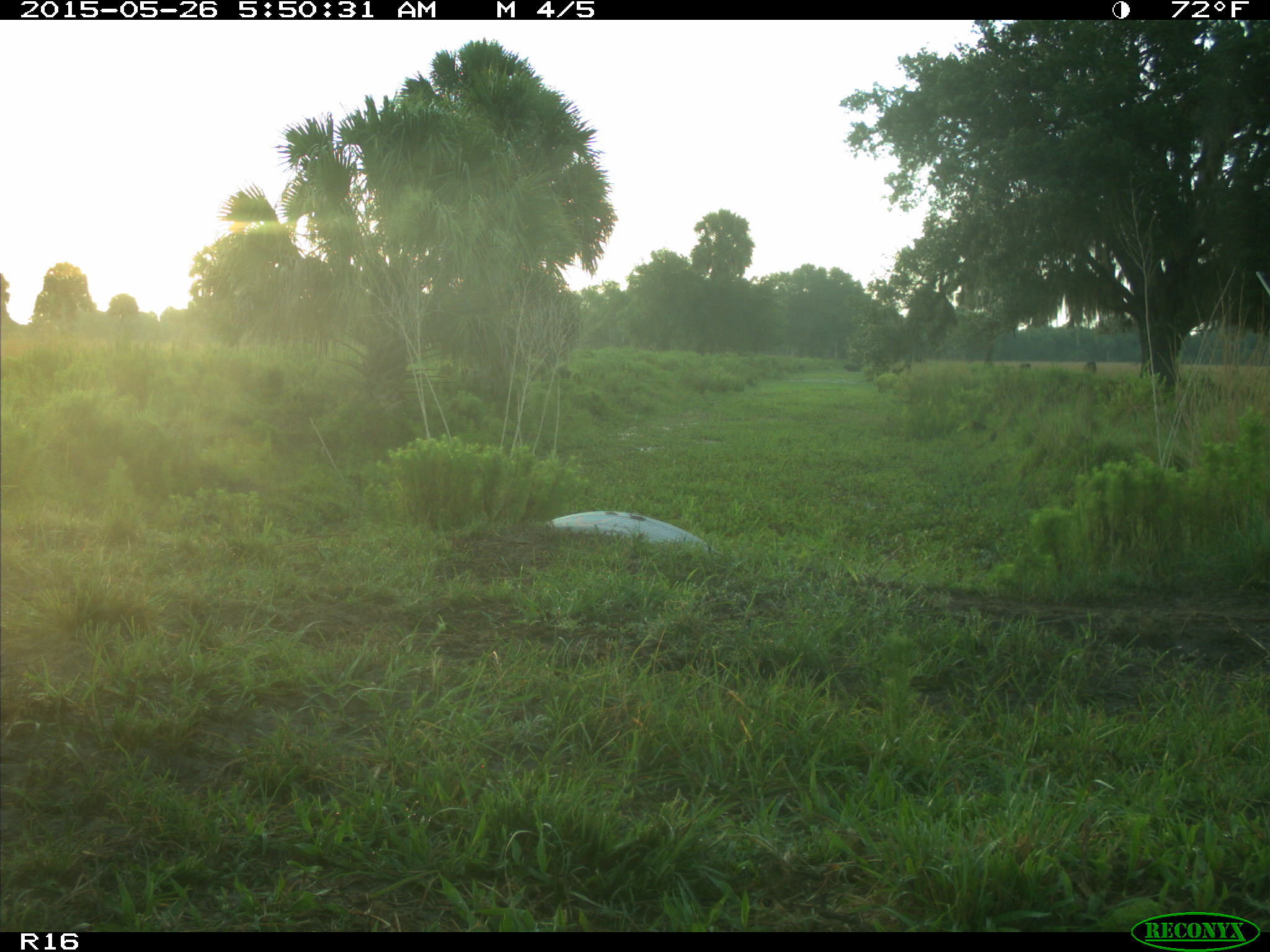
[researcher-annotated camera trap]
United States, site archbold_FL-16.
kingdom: Animalia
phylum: Chordata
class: Mammalia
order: Artiodactyla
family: Bovidae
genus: Bos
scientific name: Bos taurus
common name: domestic cow